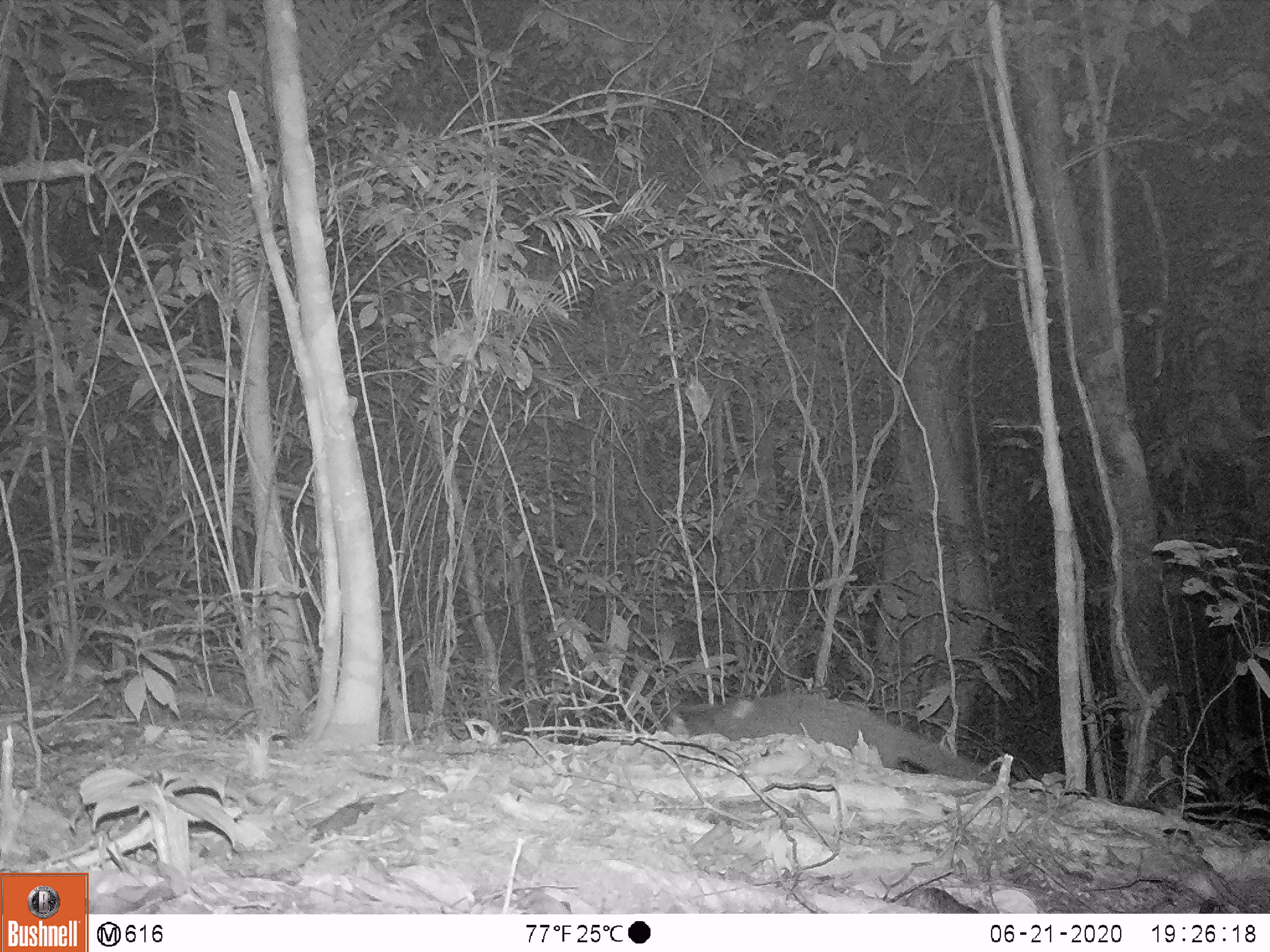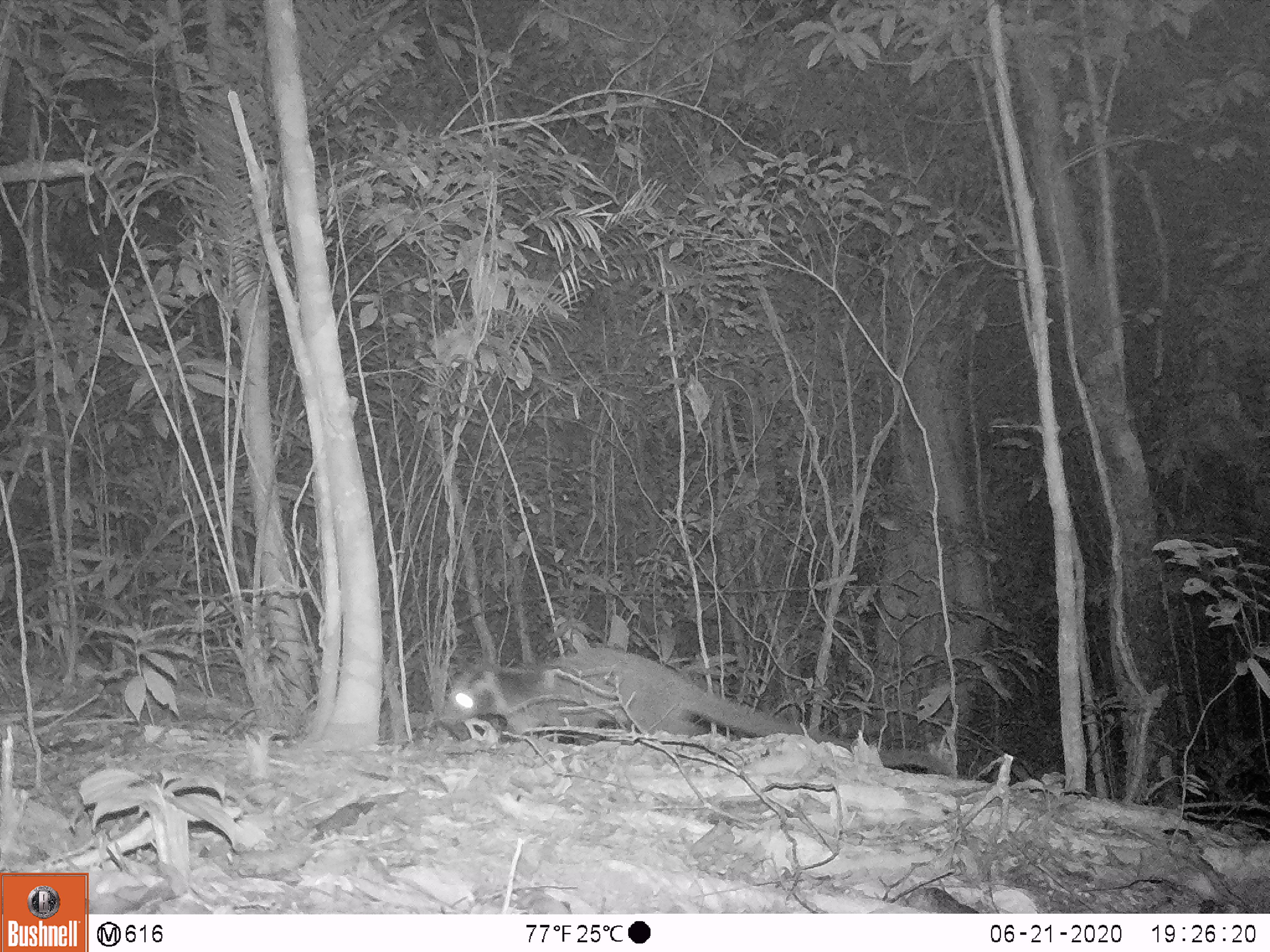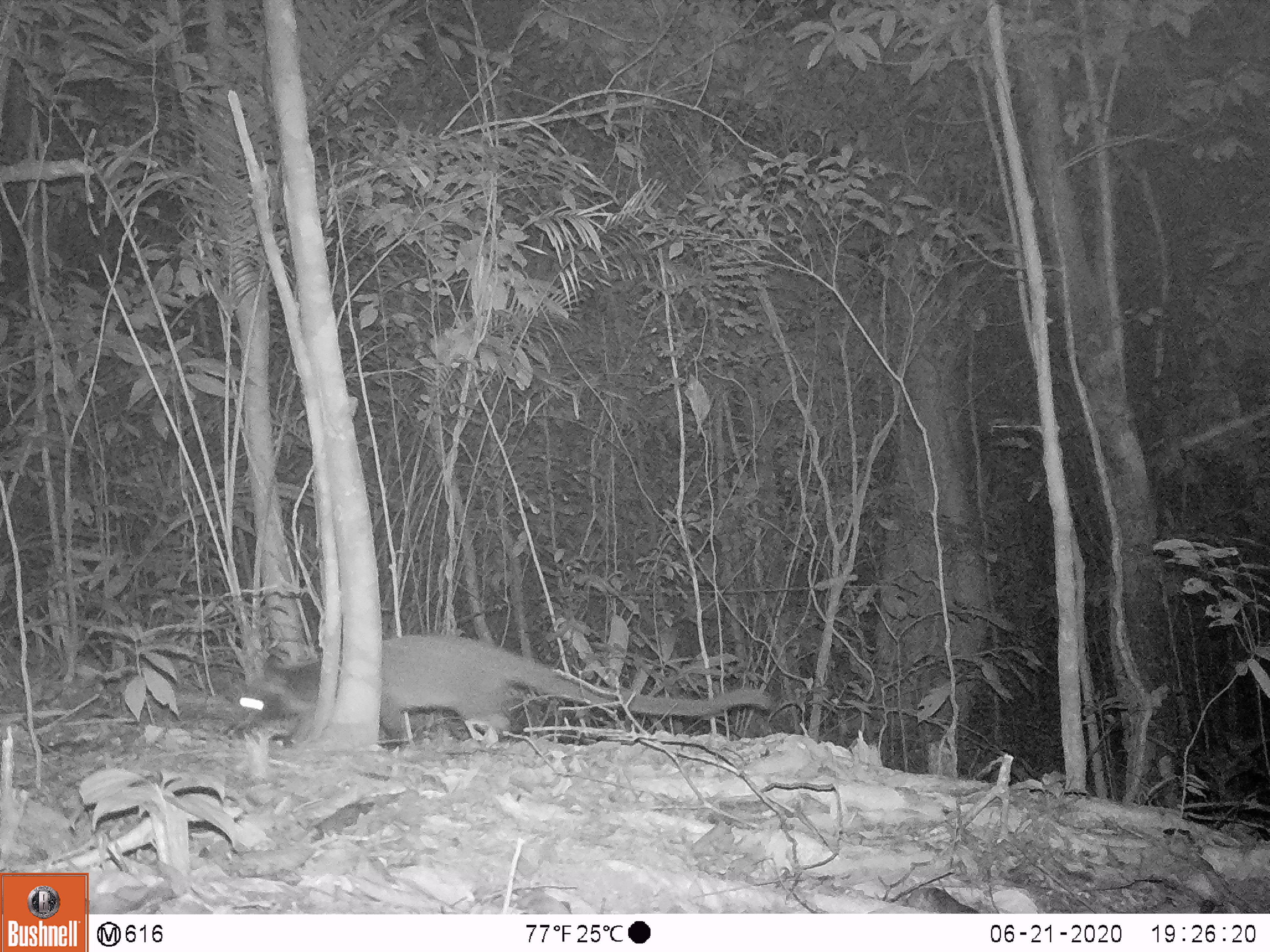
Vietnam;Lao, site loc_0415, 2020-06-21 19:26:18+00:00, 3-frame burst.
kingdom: Animalia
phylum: Chordata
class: Mammalia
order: Carnivora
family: Viverridae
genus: Paguma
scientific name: Paguma larvata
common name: masked palm civet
Masked palm civet (Paguma larvata). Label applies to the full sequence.